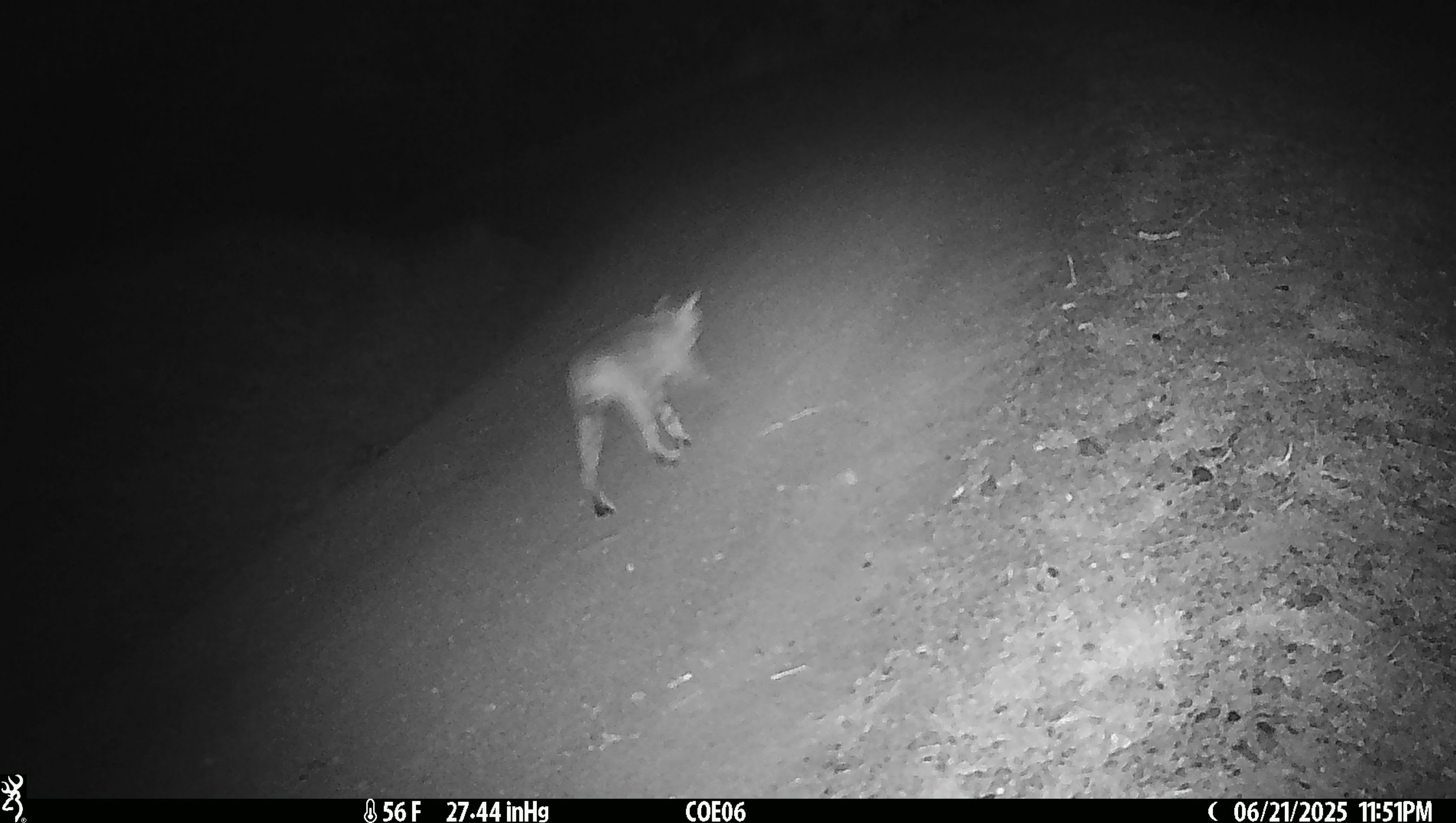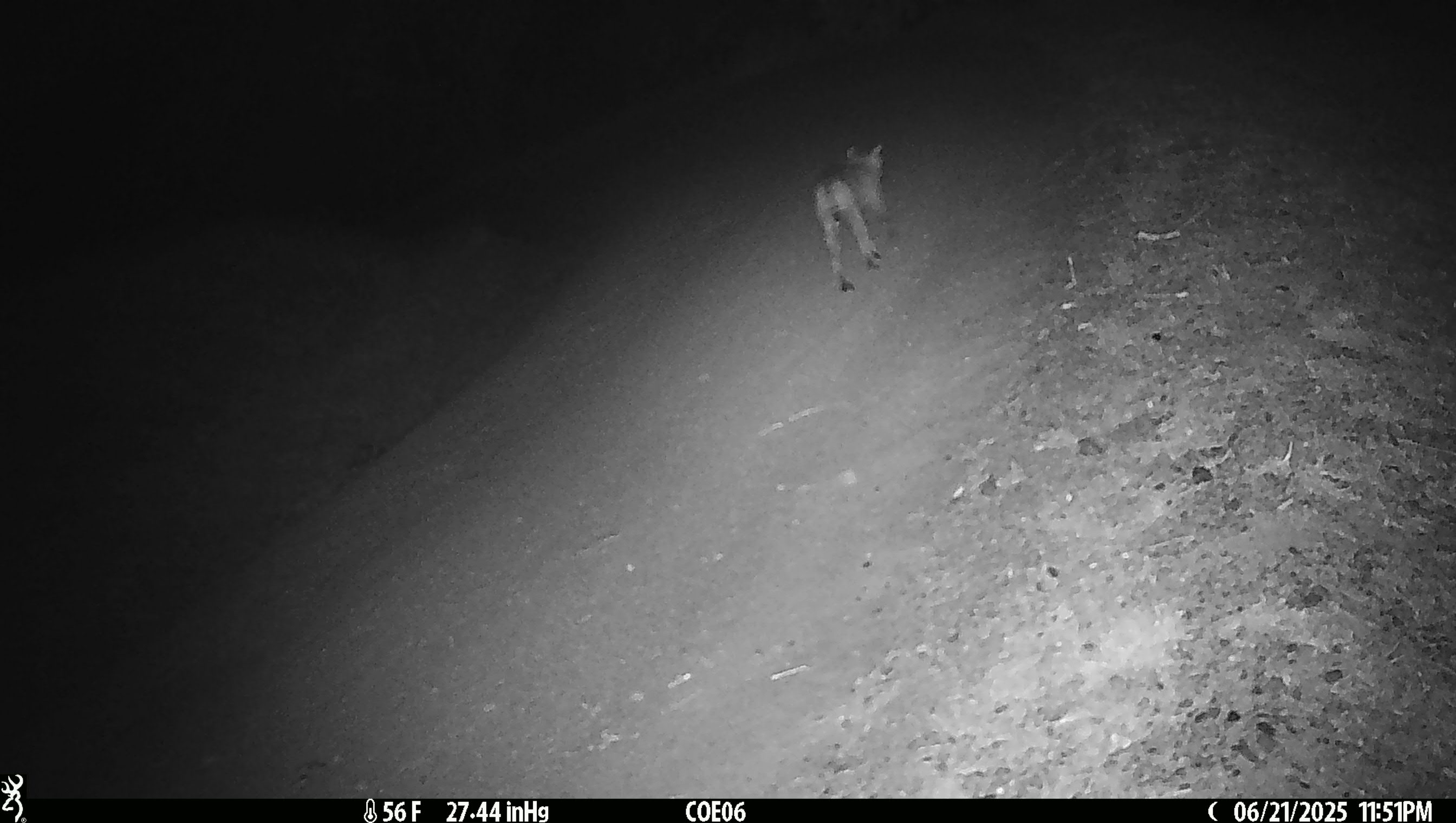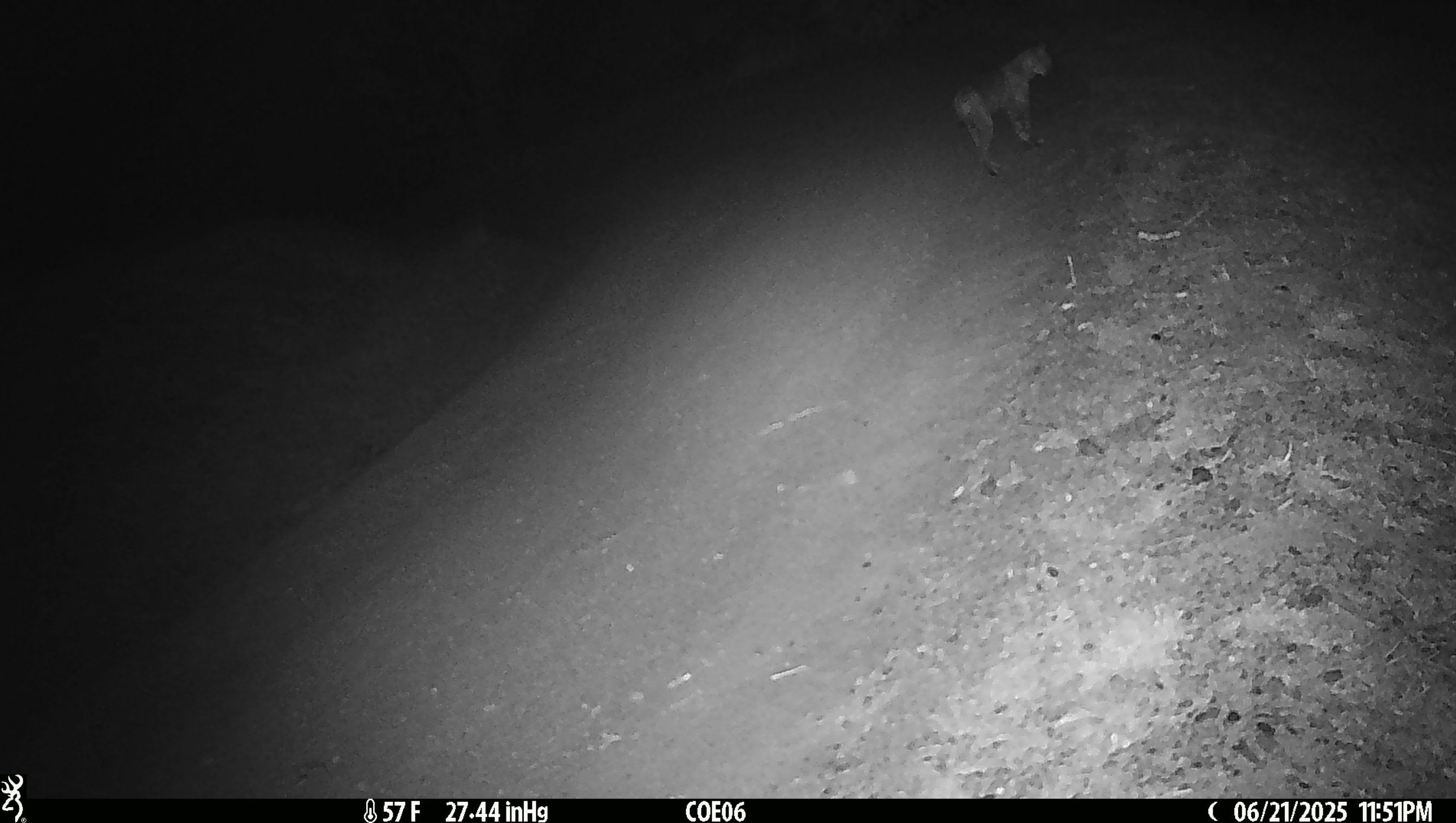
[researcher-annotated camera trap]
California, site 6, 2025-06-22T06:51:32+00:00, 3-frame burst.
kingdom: Animalia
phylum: Chordata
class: Mammalia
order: Carnivora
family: Felidae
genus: Lynx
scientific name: Lynx rufus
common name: bobcat